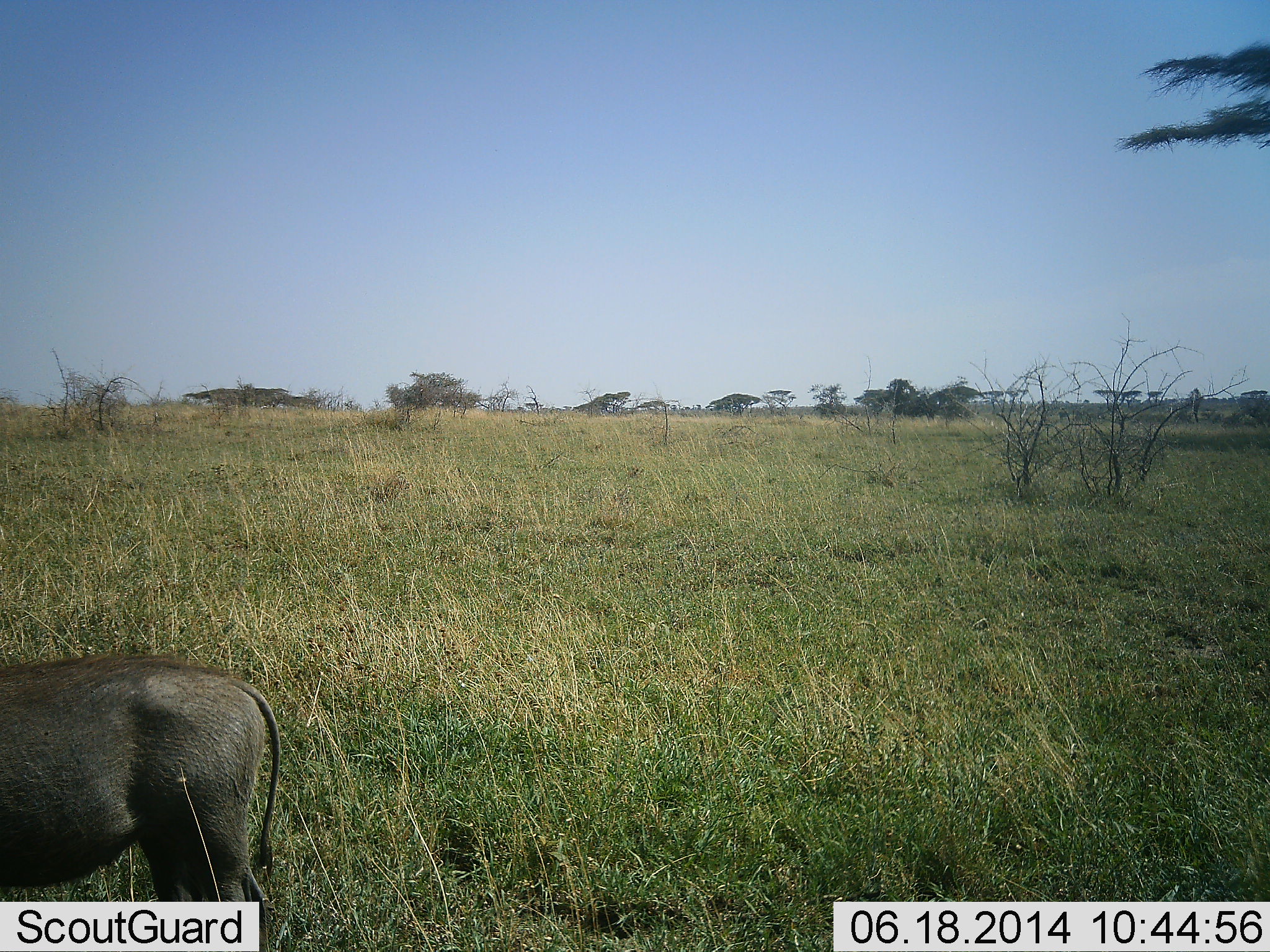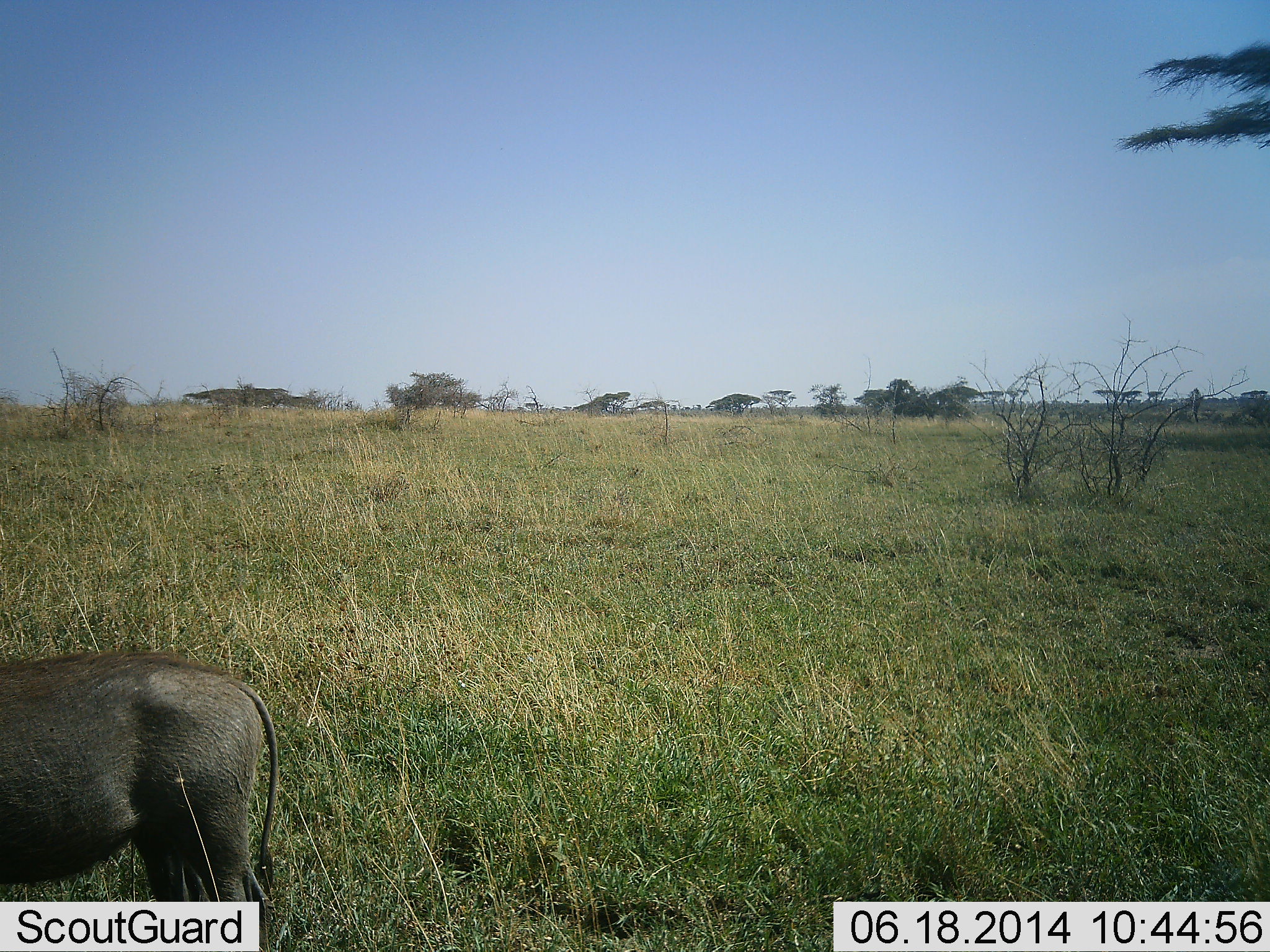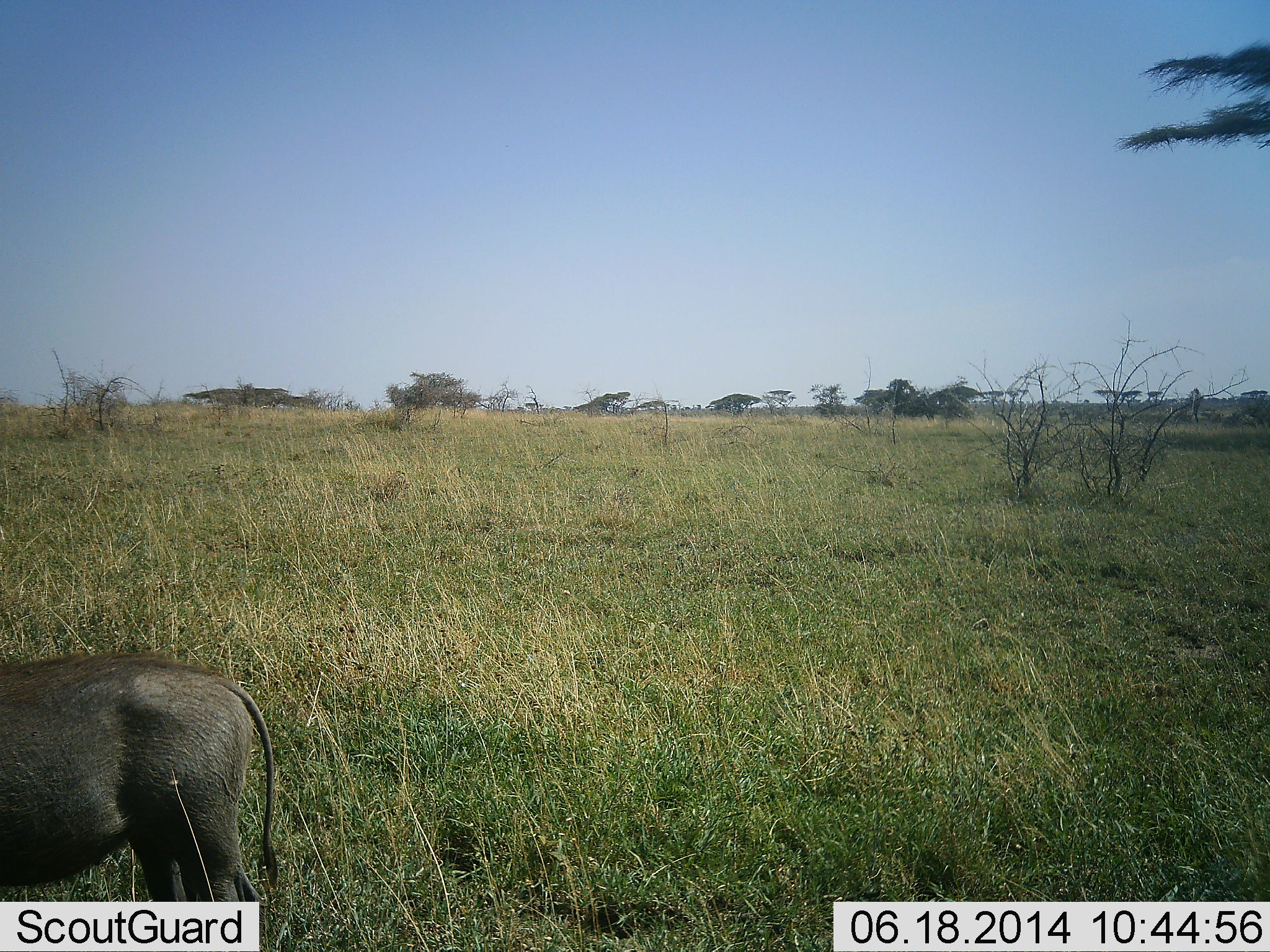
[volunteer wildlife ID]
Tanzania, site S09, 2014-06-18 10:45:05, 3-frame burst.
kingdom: Animalia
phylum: Chordata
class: Mammalia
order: Artiodactyla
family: Suidae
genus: Phacochoerus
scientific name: Phacochoerus africanus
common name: warthog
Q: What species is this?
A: Warthog (Phacochoerus africanus).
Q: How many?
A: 1.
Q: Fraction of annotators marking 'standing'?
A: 100%.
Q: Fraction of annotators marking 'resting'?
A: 0%.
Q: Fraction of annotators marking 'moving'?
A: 0%.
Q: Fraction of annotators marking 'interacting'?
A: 0%.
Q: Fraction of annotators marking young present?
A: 0%.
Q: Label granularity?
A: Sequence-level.